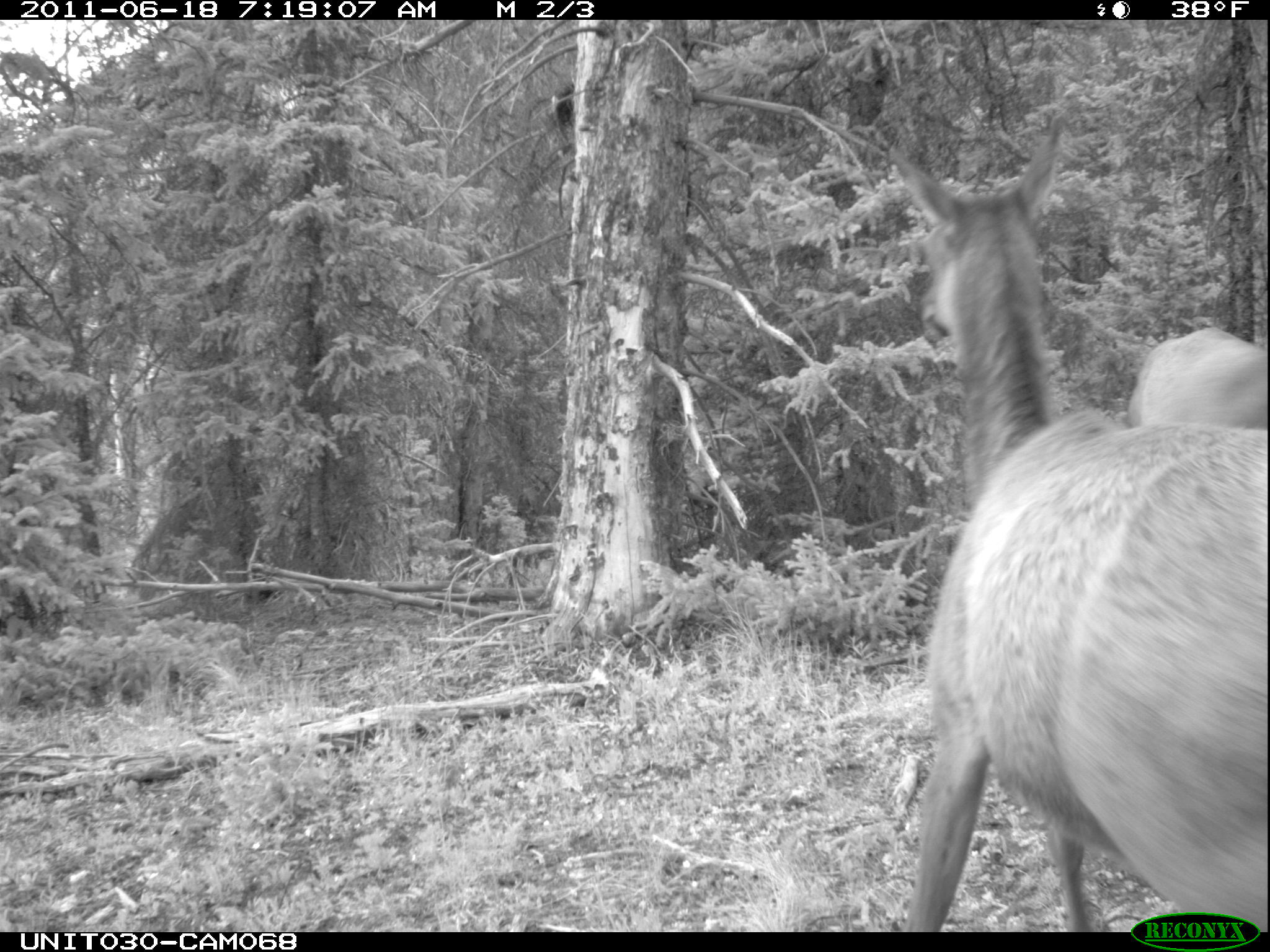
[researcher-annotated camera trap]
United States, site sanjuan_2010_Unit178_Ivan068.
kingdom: Animalia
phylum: Chordata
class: Mammalia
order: Artiodactyla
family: Cervidae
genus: Cervus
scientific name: Cervus elaphus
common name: red deer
Cervus elaphus (red deer).